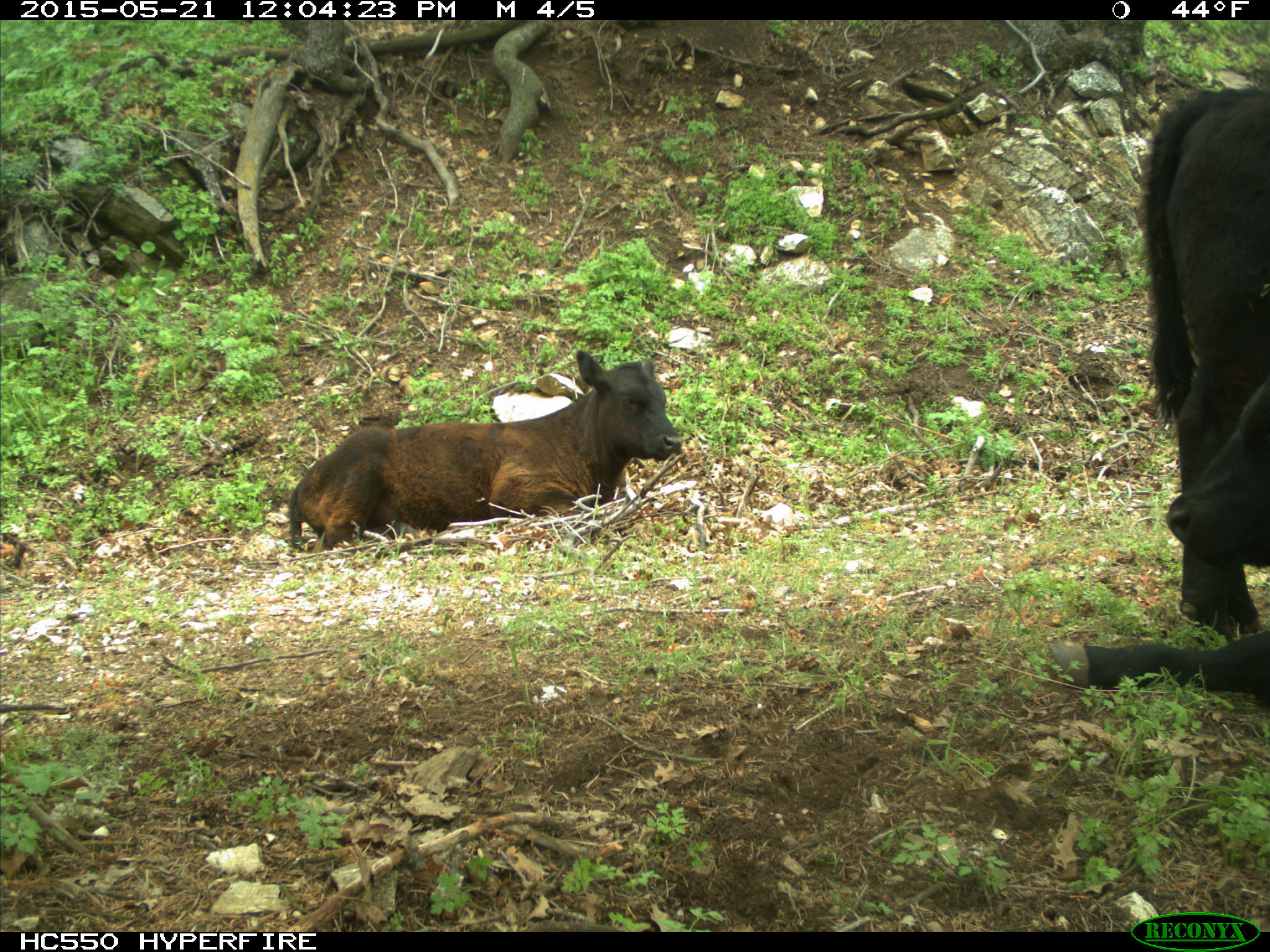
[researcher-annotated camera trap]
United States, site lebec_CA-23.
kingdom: Animalia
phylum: Chordata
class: Mammalia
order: Artiodactyla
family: Bovidae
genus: Bos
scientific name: Bos taurus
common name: domestic cow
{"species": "Bos taurus (domestic cow)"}